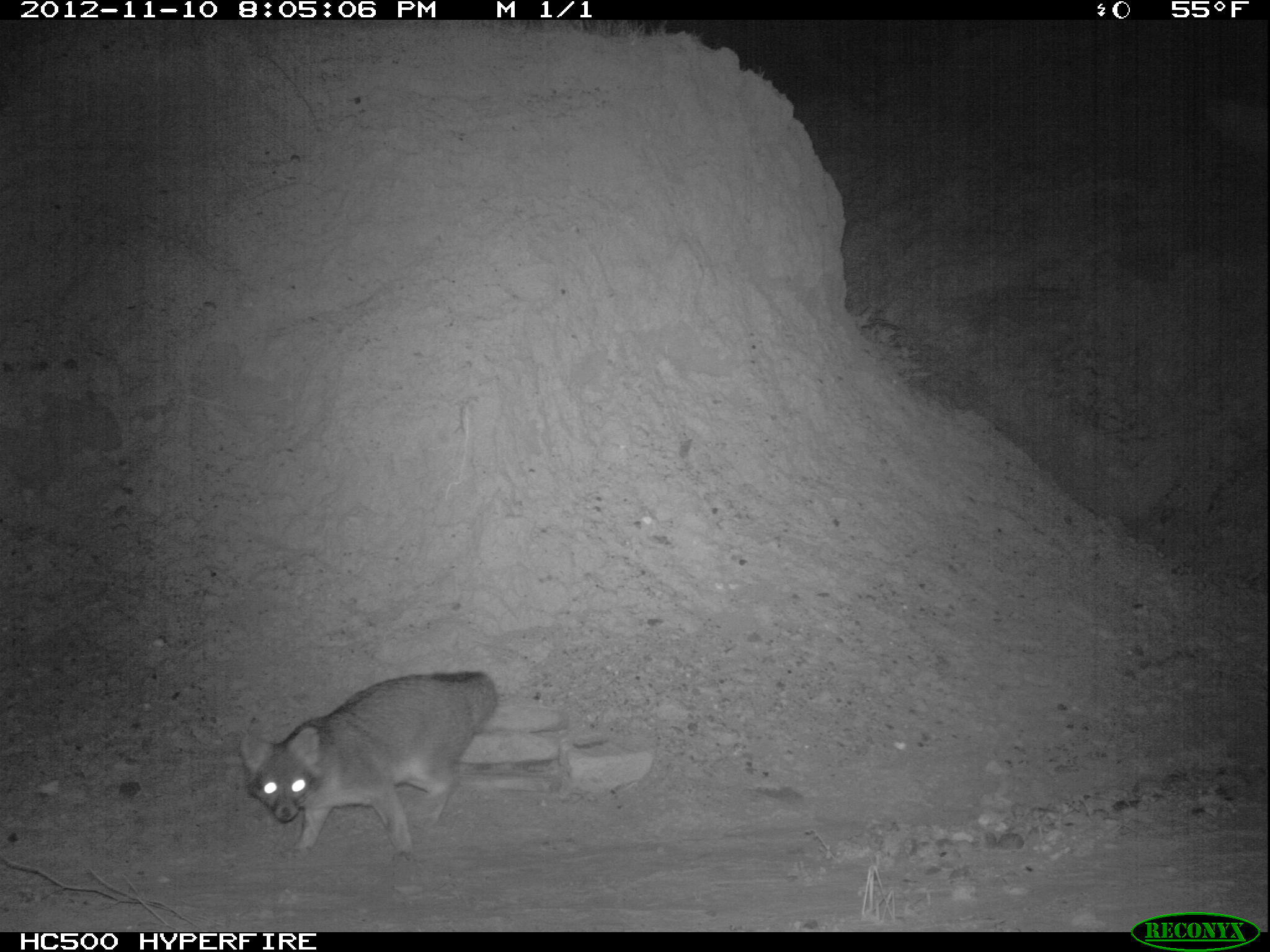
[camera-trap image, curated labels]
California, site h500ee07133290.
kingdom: Animalia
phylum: Chordata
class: Mammalia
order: Carnivora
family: Canidae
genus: Urocyon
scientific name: Urocyon littoralis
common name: island fox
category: fox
Fox (island fox) (Urocyon littoralis).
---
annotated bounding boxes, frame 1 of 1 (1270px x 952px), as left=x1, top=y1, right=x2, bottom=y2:
fox: left=240, top=671, right=497, bottom=865